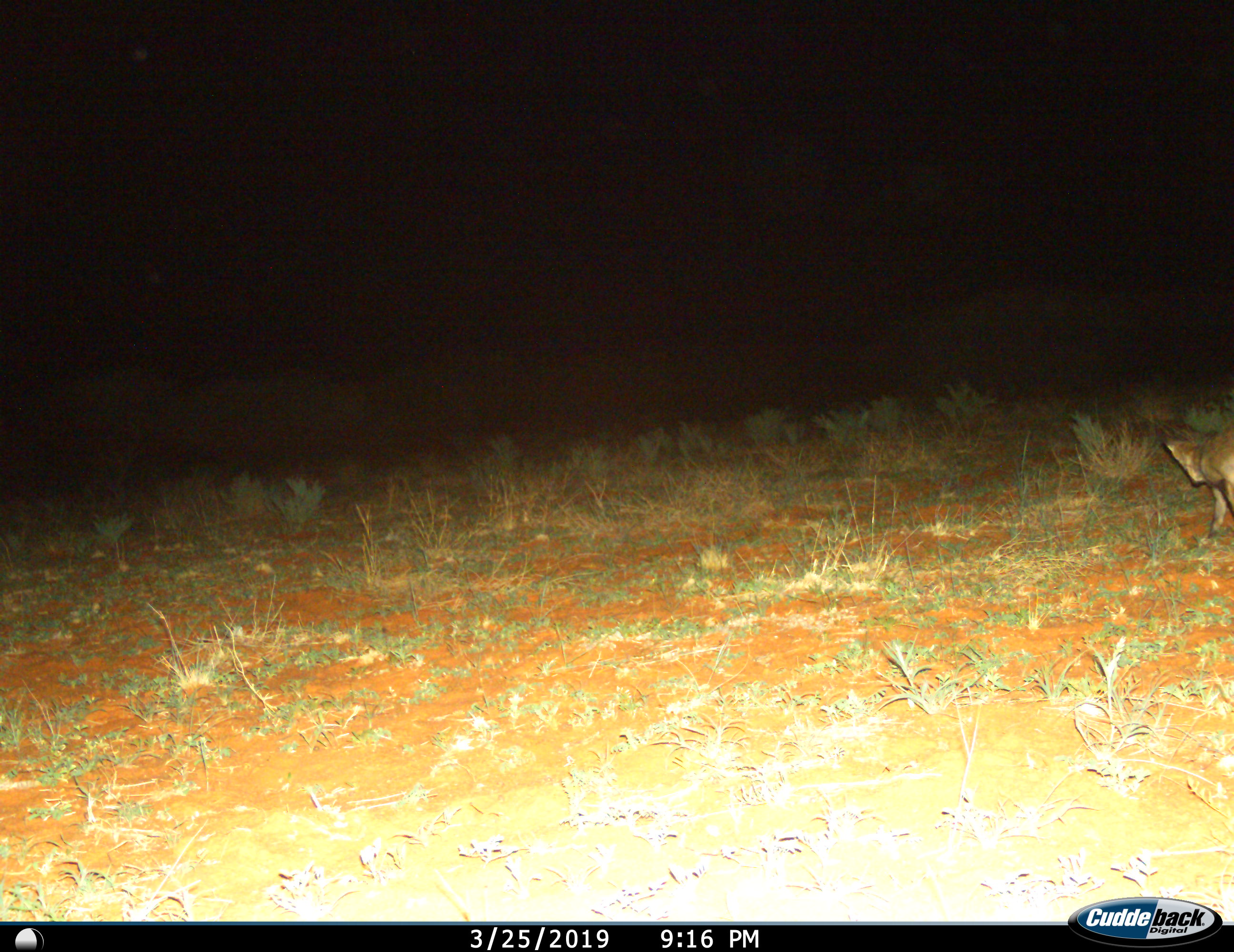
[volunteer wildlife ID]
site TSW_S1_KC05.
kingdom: Animalia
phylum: Chordata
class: Mammalia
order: Carnivora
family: Canidae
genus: Vulpes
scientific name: Vulpes chama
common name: cape fox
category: foxcape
Foxcape (cape fox) (Vulpes chama), count 1. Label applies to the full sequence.